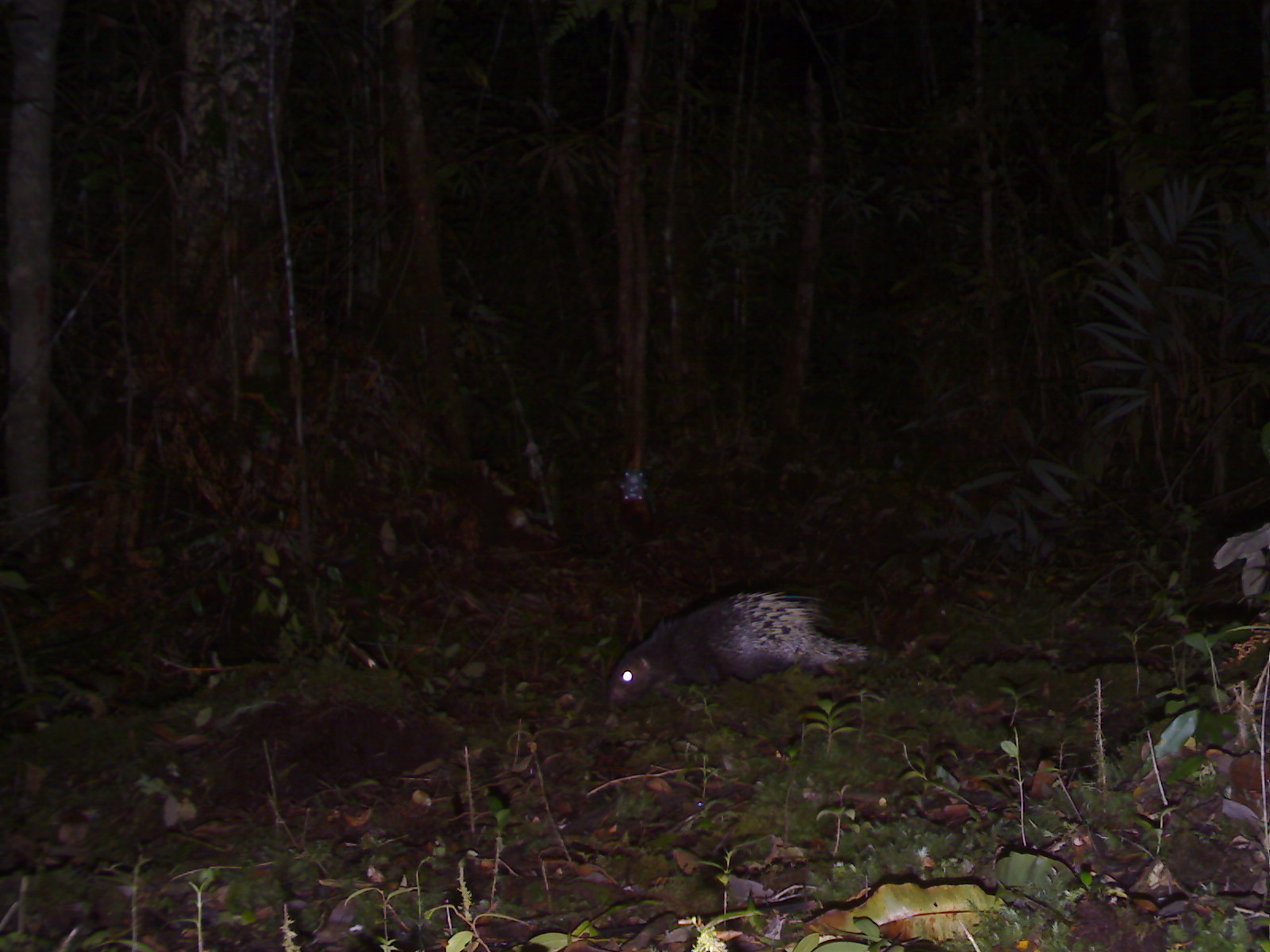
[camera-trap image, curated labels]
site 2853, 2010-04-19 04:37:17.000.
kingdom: Animalia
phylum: Chordata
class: Mammalia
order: Rodentia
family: Hystricidae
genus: Hystrix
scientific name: Hystrix brachyura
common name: east asian porcupine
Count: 1.